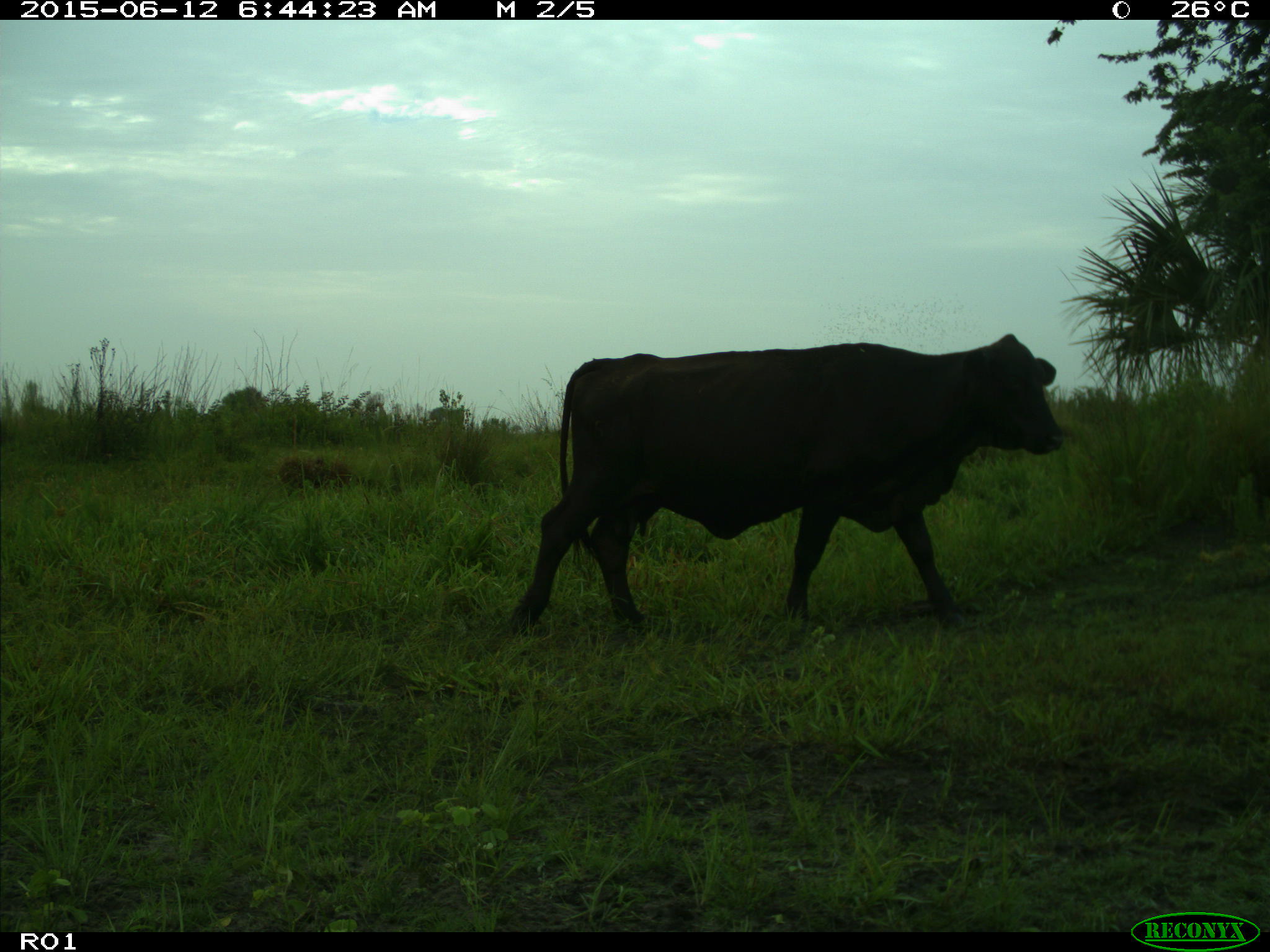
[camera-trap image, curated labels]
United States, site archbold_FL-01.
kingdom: Animalia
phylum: Chordata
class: Mammalia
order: Artiodactyla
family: Bovidae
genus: Bos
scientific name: Bos taurus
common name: domestic cow